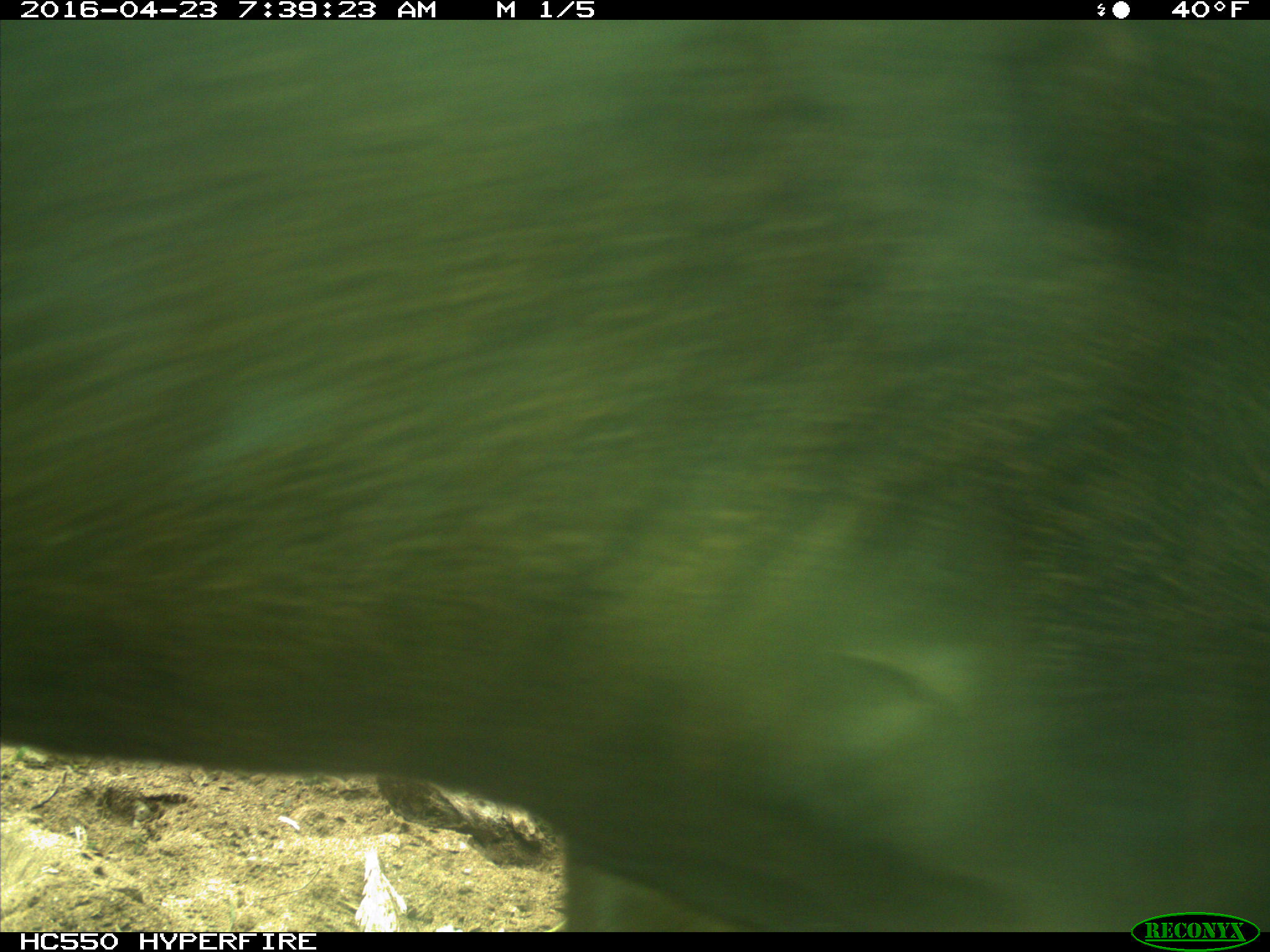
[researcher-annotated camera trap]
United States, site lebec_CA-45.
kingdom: Animalia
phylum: Chordata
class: Mammalia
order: Artiodactyla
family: Bovidae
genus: Bos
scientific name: Bos taurus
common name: domestic cow